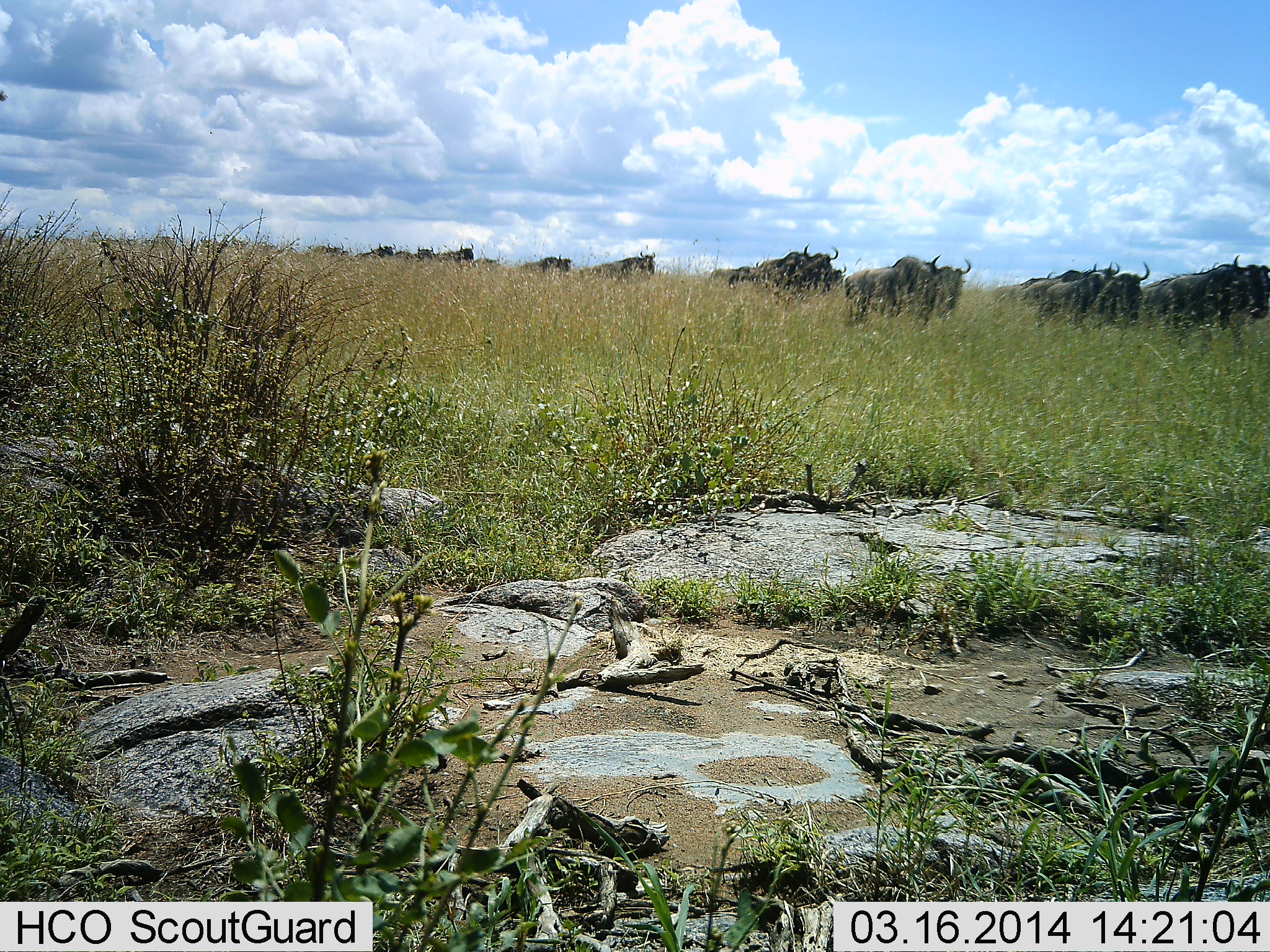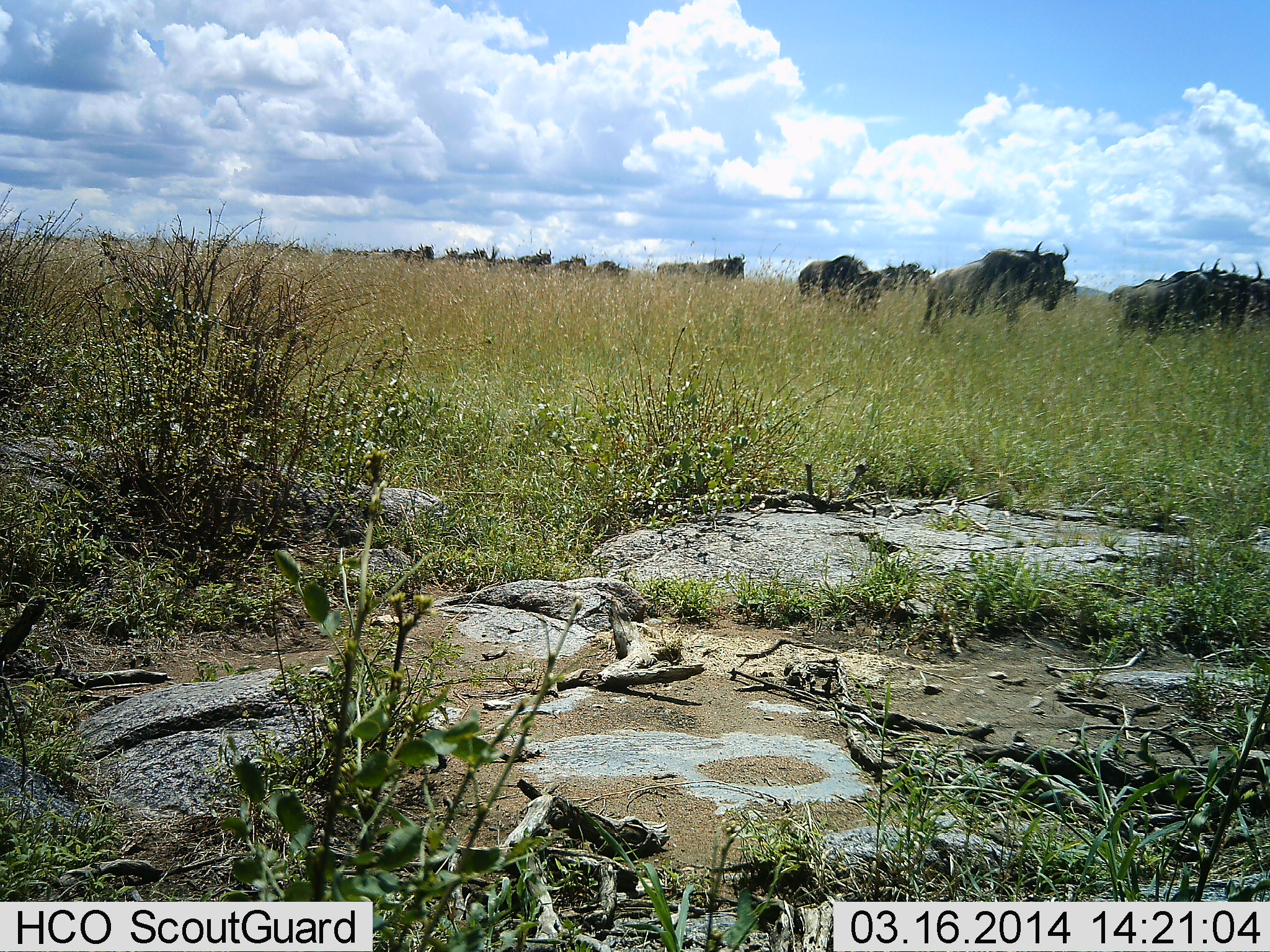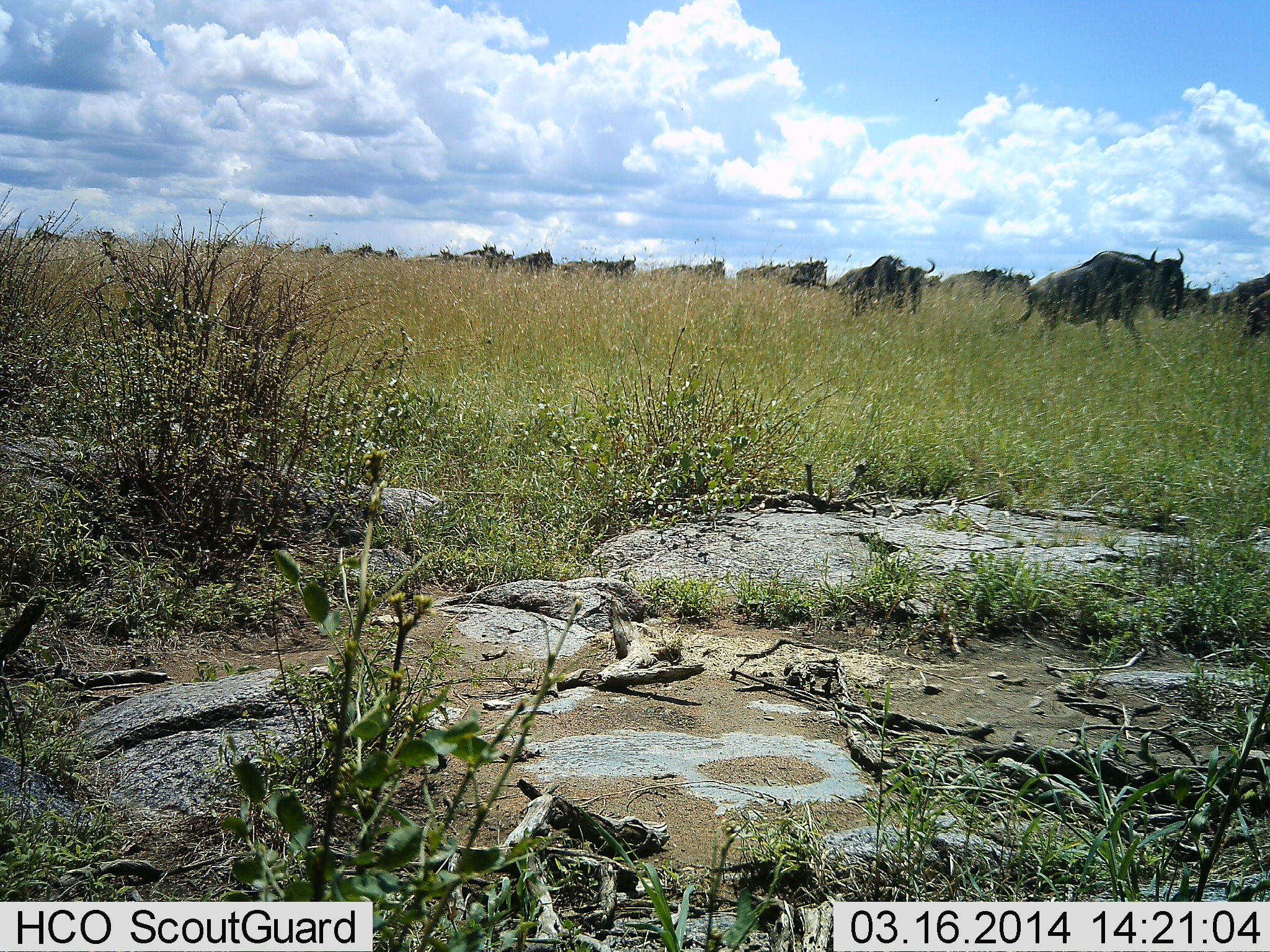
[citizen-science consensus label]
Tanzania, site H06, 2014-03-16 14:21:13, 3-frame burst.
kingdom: Animalia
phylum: Chordata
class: Mammalia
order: Artiodactyla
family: Bovidae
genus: Connochaetes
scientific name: Connochaetes taurinus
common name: blue wildebeest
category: wildebeest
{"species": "wildebeest (blue wildebeest) (Connochaetes taurinus)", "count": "11-50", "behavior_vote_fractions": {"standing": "8%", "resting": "0%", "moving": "96%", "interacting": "0%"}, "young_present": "0%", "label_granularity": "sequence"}